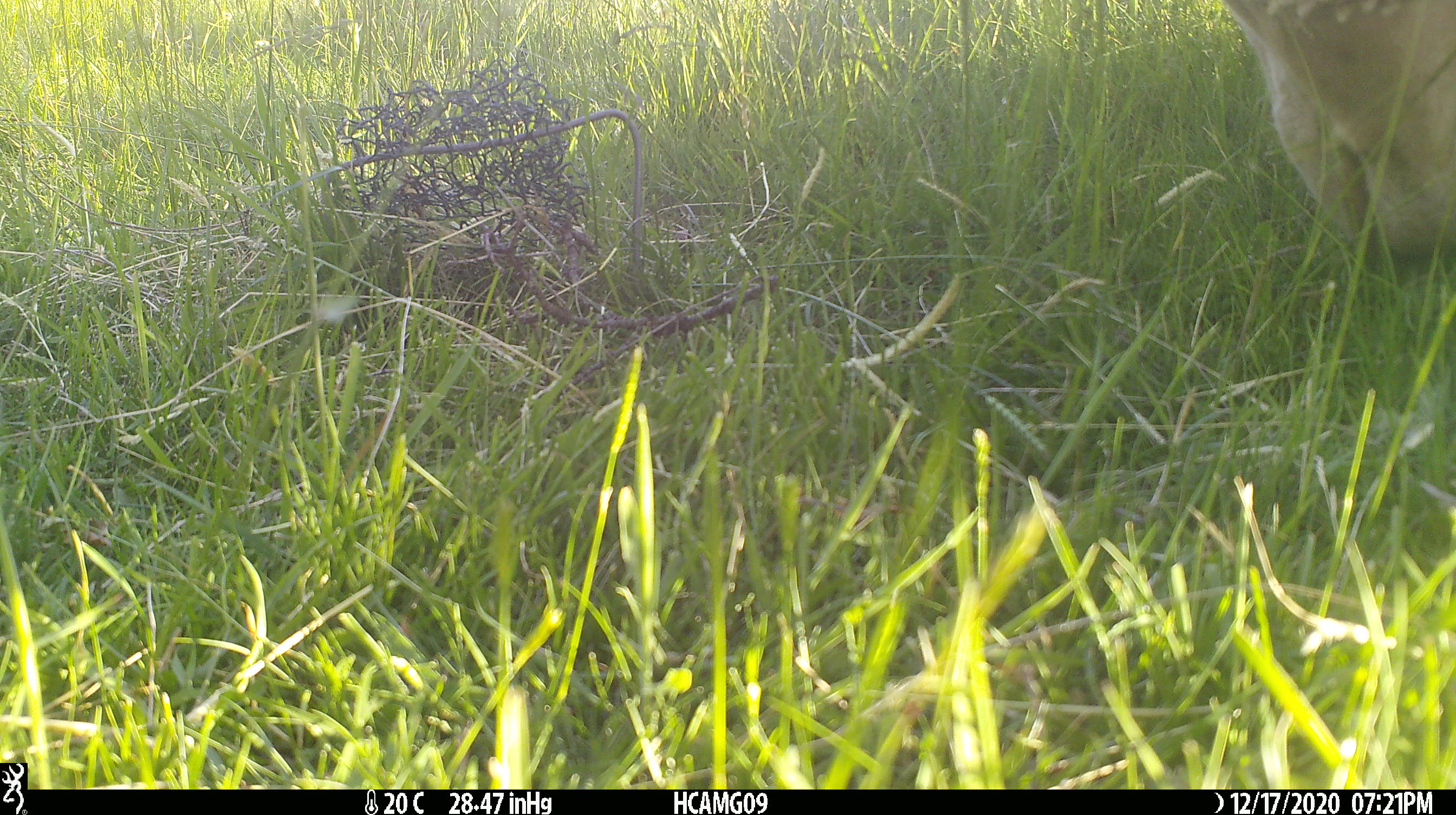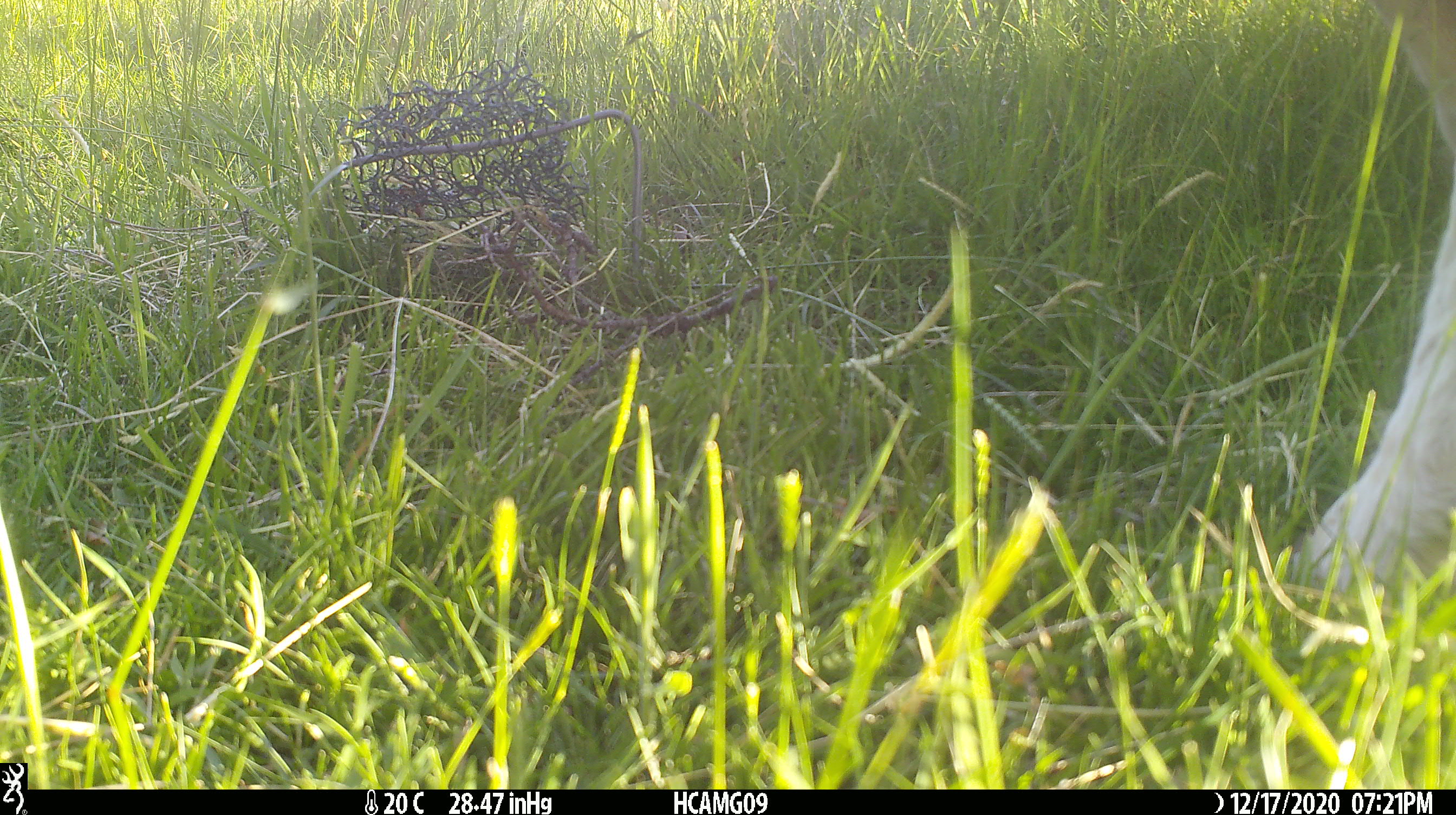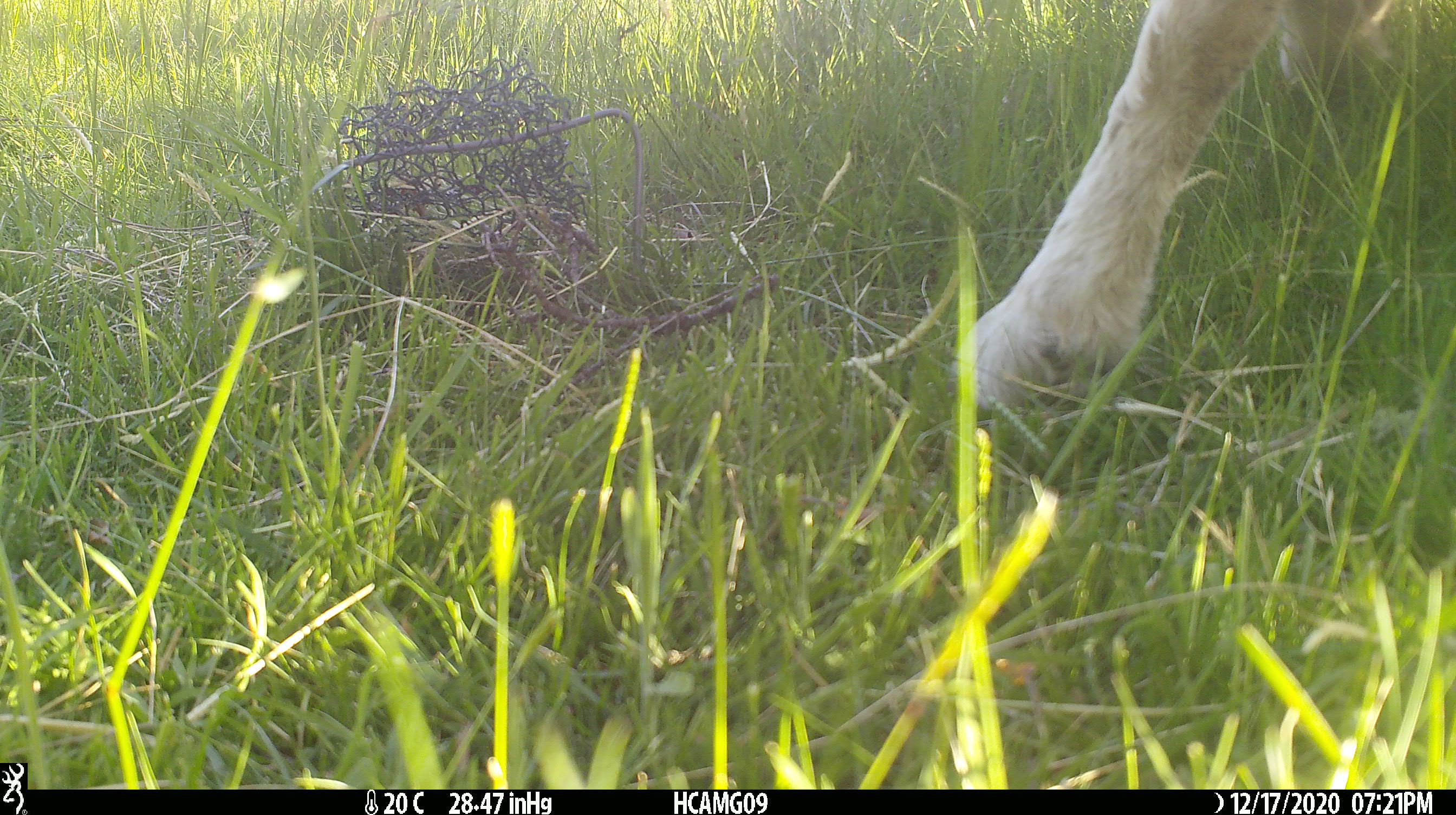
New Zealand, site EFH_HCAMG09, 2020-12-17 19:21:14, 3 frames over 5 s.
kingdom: Animalia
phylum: Chordata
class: Mammalia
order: Artiodactyla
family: Bovidae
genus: Ovis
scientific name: Ovis aries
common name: domestic sheep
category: sheep